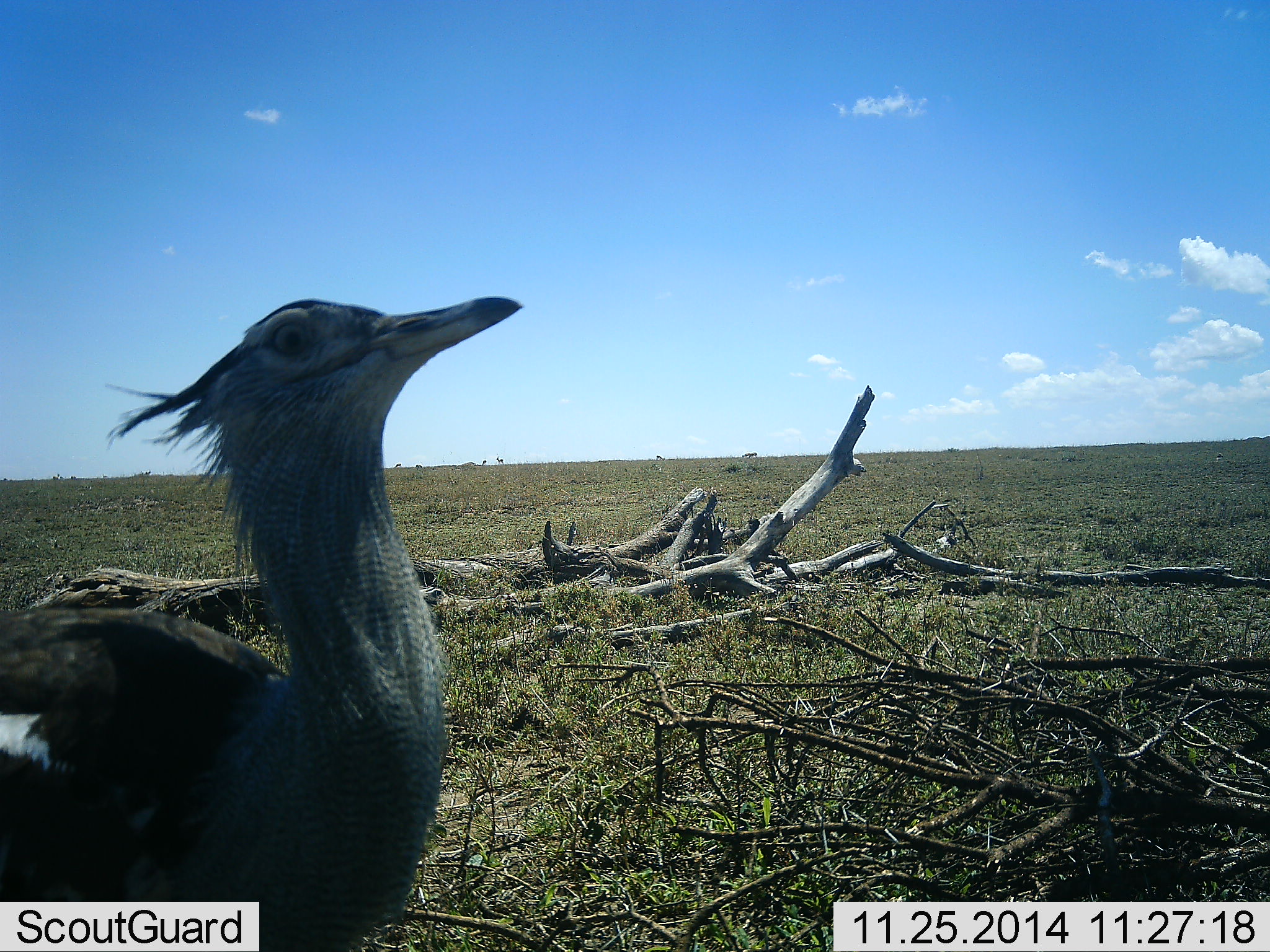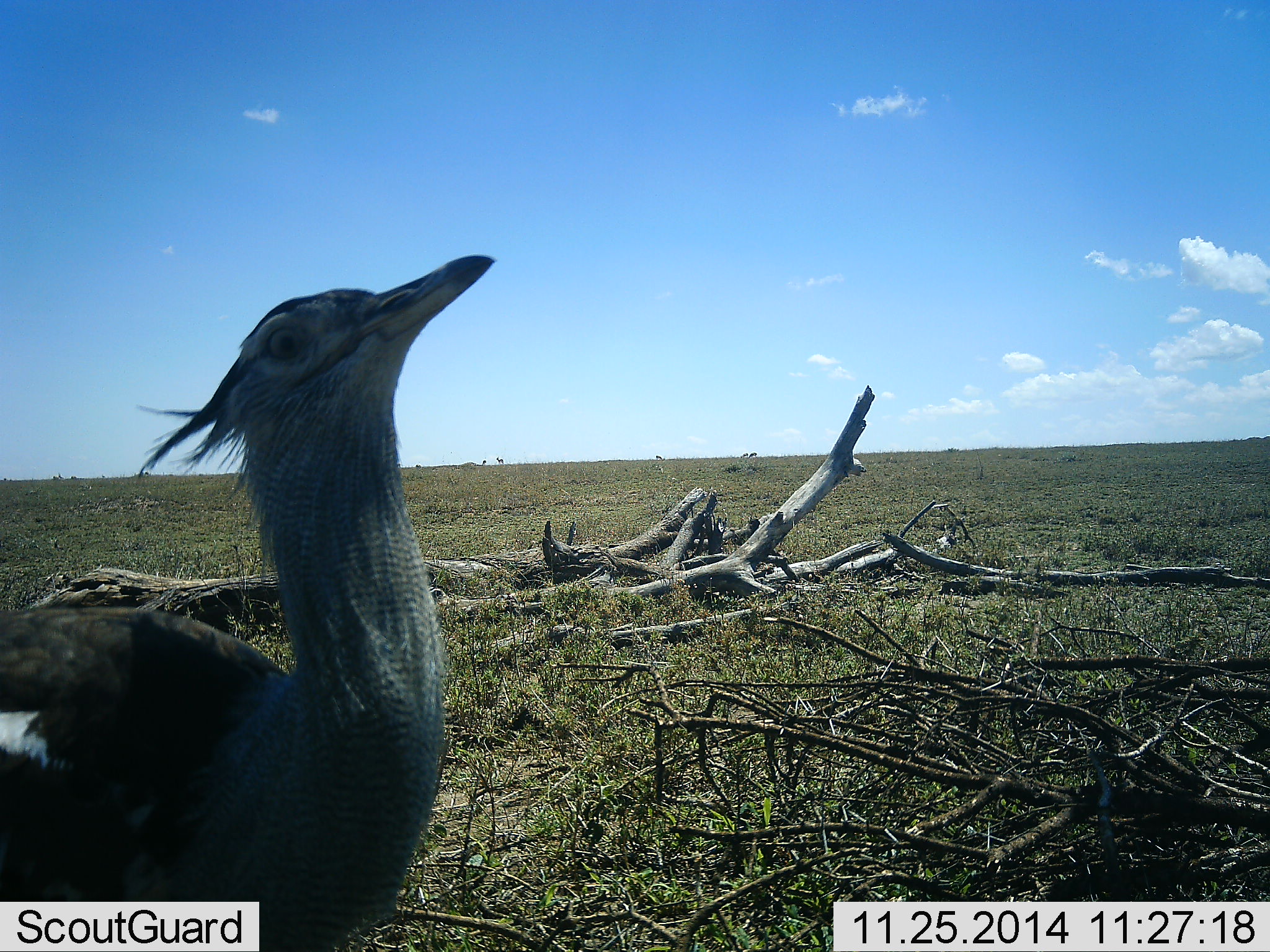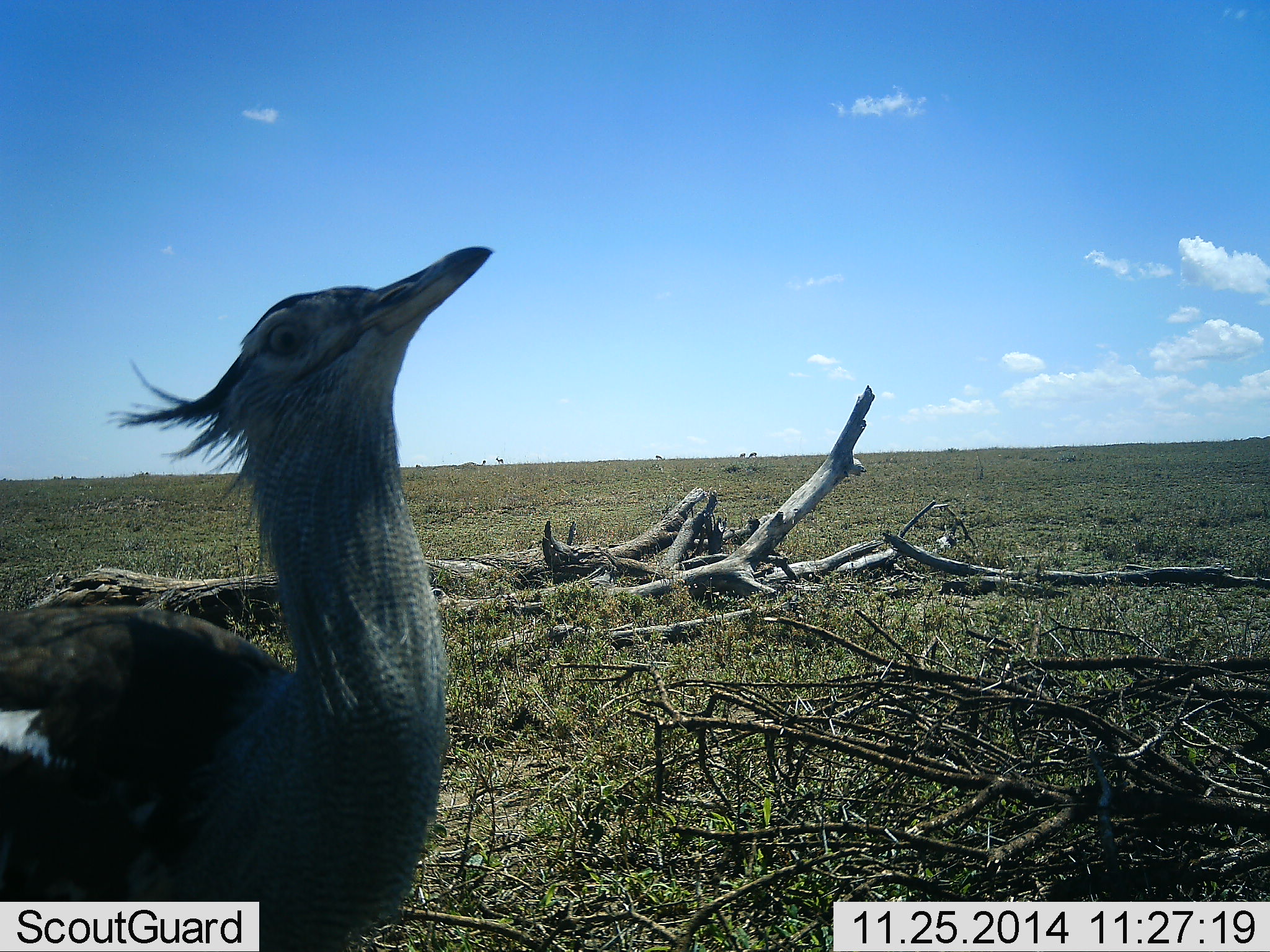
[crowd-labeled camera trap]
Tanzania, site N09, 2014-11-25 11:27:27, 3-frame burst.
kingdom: Animalia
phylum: Chordata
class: Aves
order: Otidiformes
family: Otididae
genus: Ardeotis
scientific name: Ardeotis kori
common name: kori bustard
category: koribustard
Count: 1.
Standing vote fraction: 92%.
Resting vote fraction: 0%.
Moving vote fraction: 8%.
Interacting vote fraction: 0%.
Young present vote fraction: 0%.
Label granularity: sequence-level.